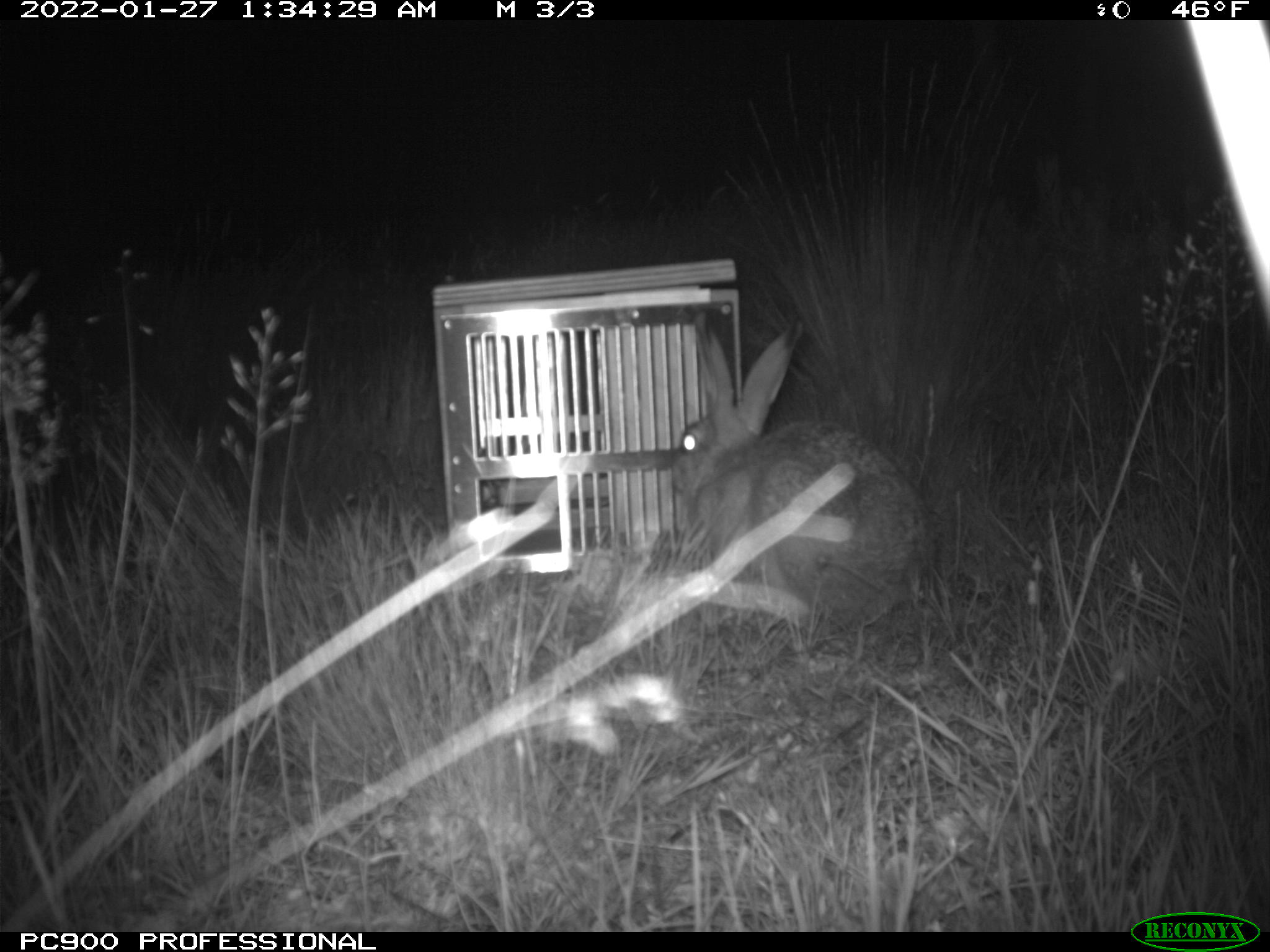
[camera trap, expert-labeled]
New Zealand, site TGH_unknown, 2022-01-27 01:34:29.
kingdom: Animalia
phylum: Chordata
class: Mammalia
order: Lagomorpha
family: Leporidae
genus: Lepus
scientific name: Lepus europaeus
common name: brown hare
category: hare